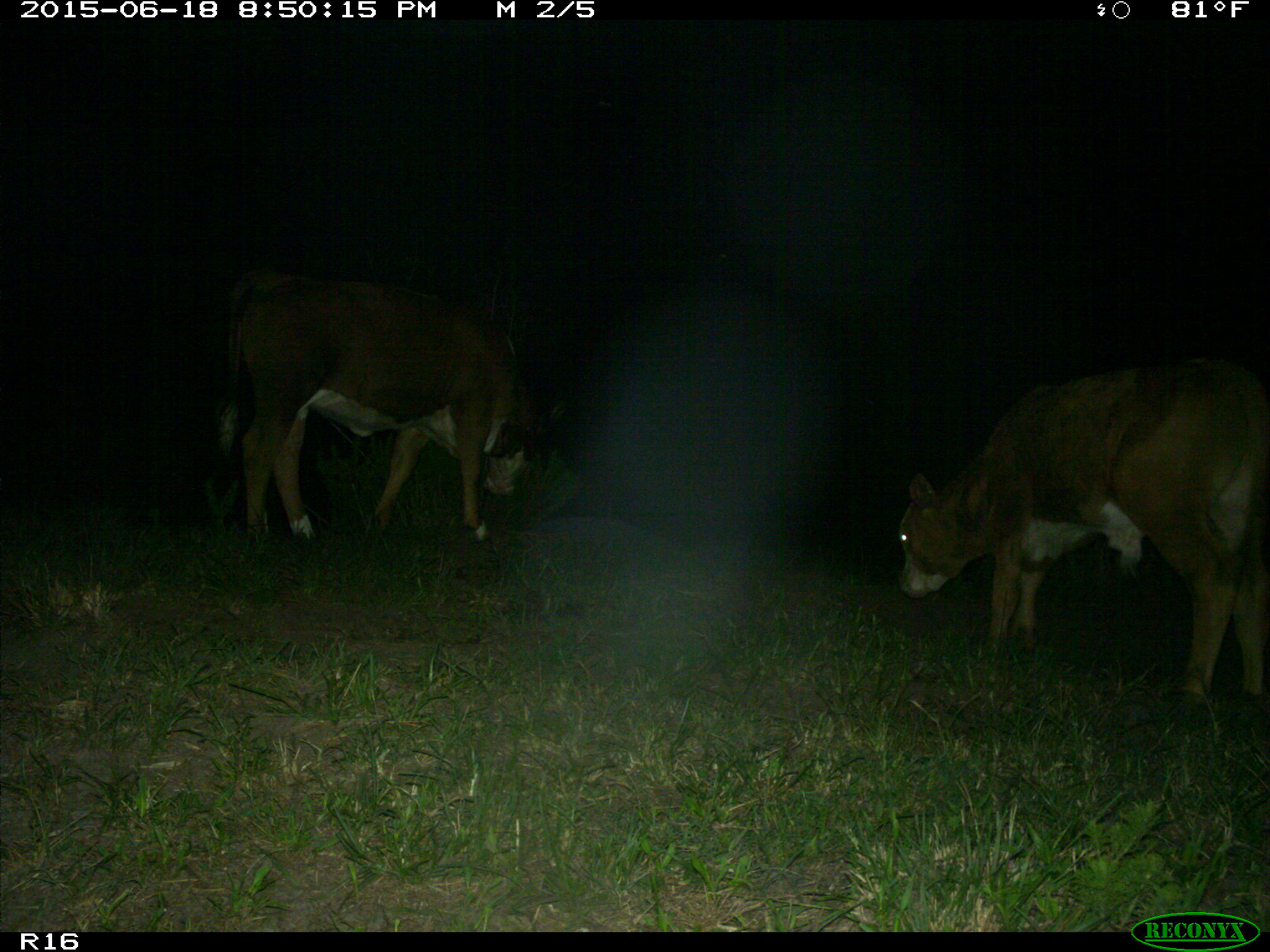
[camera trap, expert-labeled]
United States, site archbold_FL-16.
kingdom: Animalia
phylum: Chordata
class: Mammalia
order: Artiodactyla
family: Bovidae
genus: Bos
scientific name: Bos taurus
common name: domestic cow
Bos taurus (domestic cow).